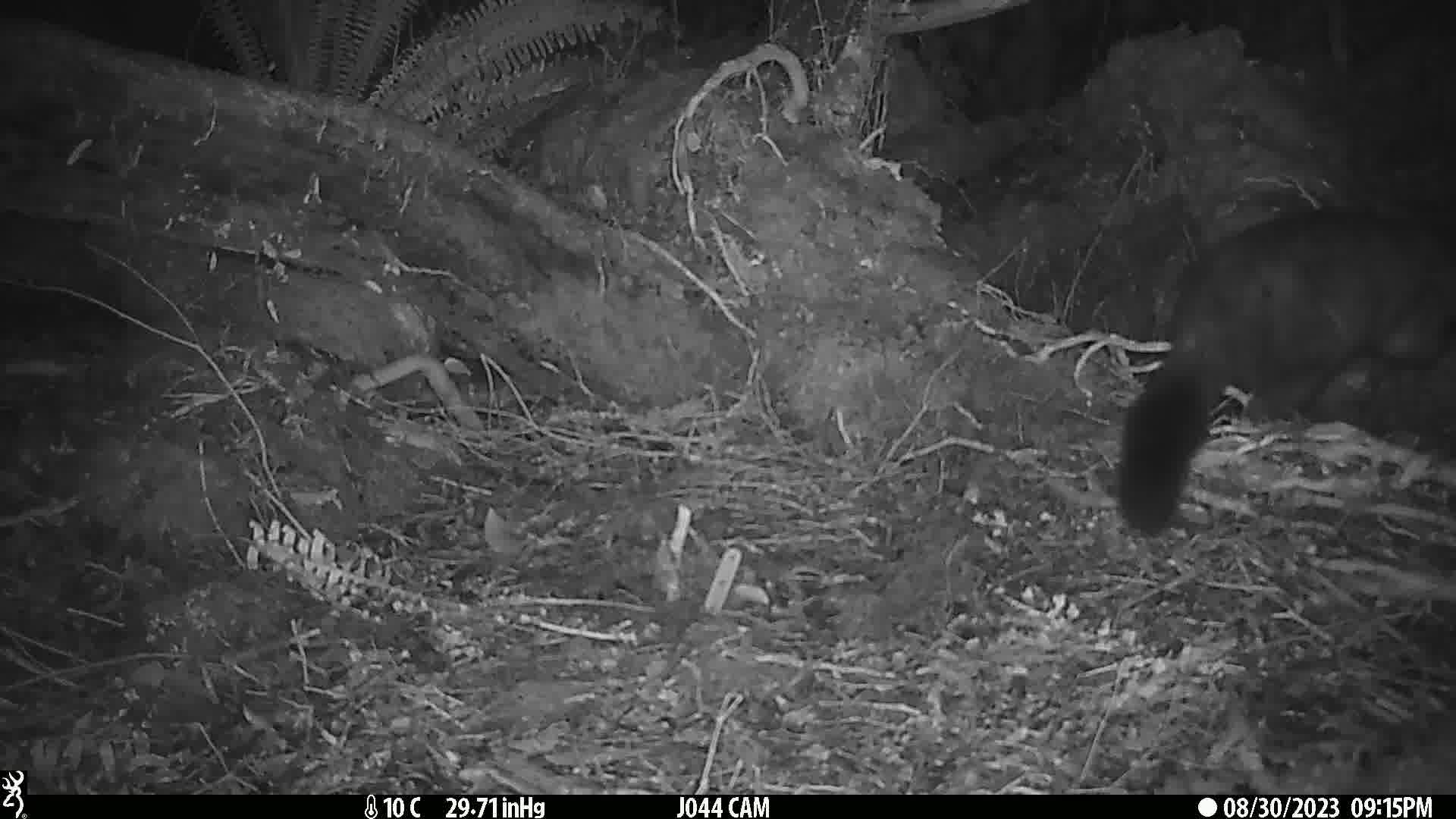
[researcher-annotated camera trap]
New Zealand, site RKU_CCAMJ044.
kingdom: Animalia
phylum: Chordata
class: Mammalia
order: Diprotodontia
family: Phalangeridae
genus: Trichosurus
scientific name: Trichosurus vulpecula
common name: common brushtail possum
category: possum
Possum (common brushtail possum) (Trichosurus vulpecula).